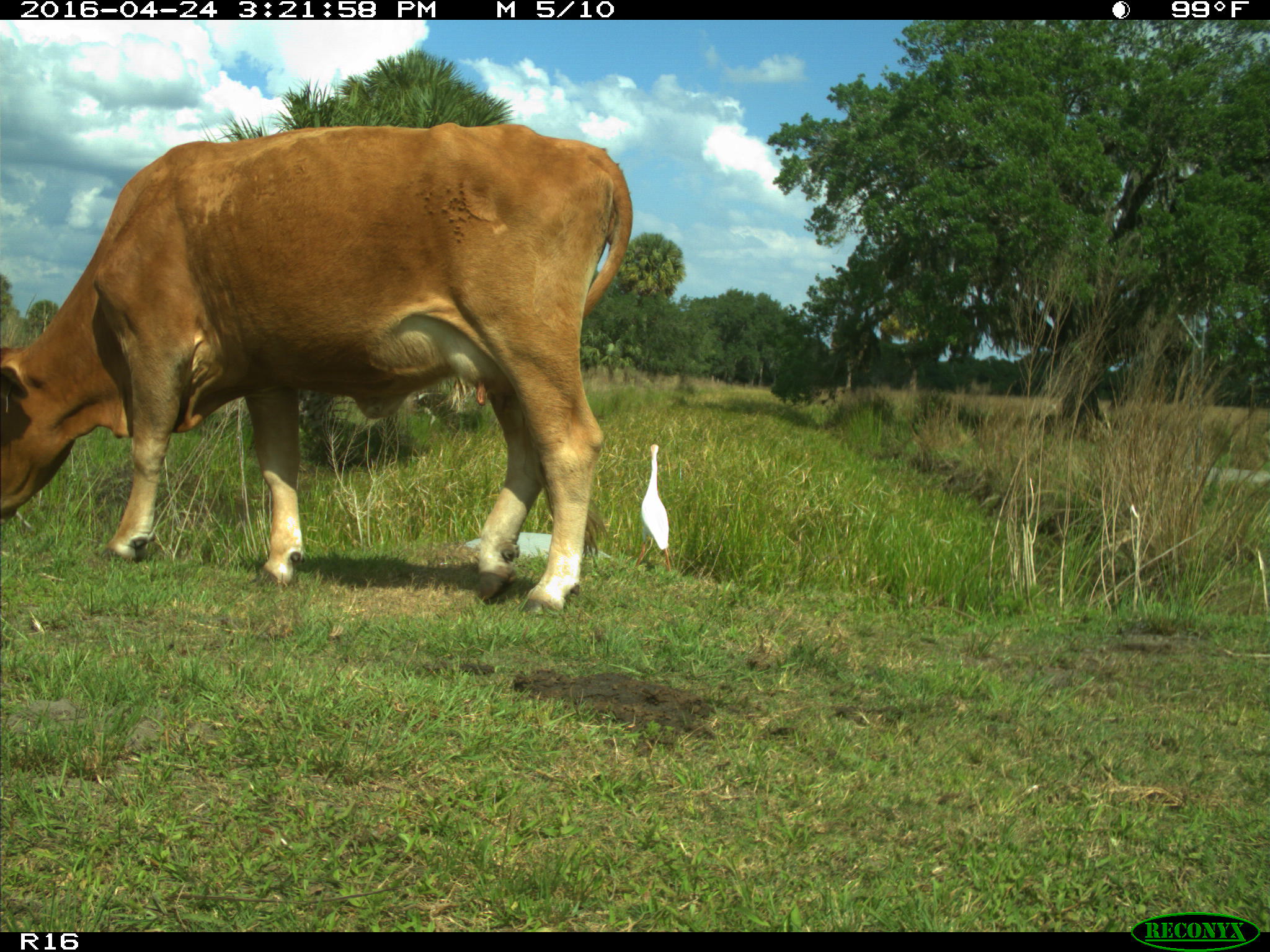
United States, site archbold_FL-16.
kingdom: Animalia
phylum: Chordata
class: Mammalia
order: Artiodactyla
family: Bovidae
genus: Bos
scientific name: Bos taurus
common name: domestic cow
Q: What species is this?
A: Bos taurus (domestic cow).